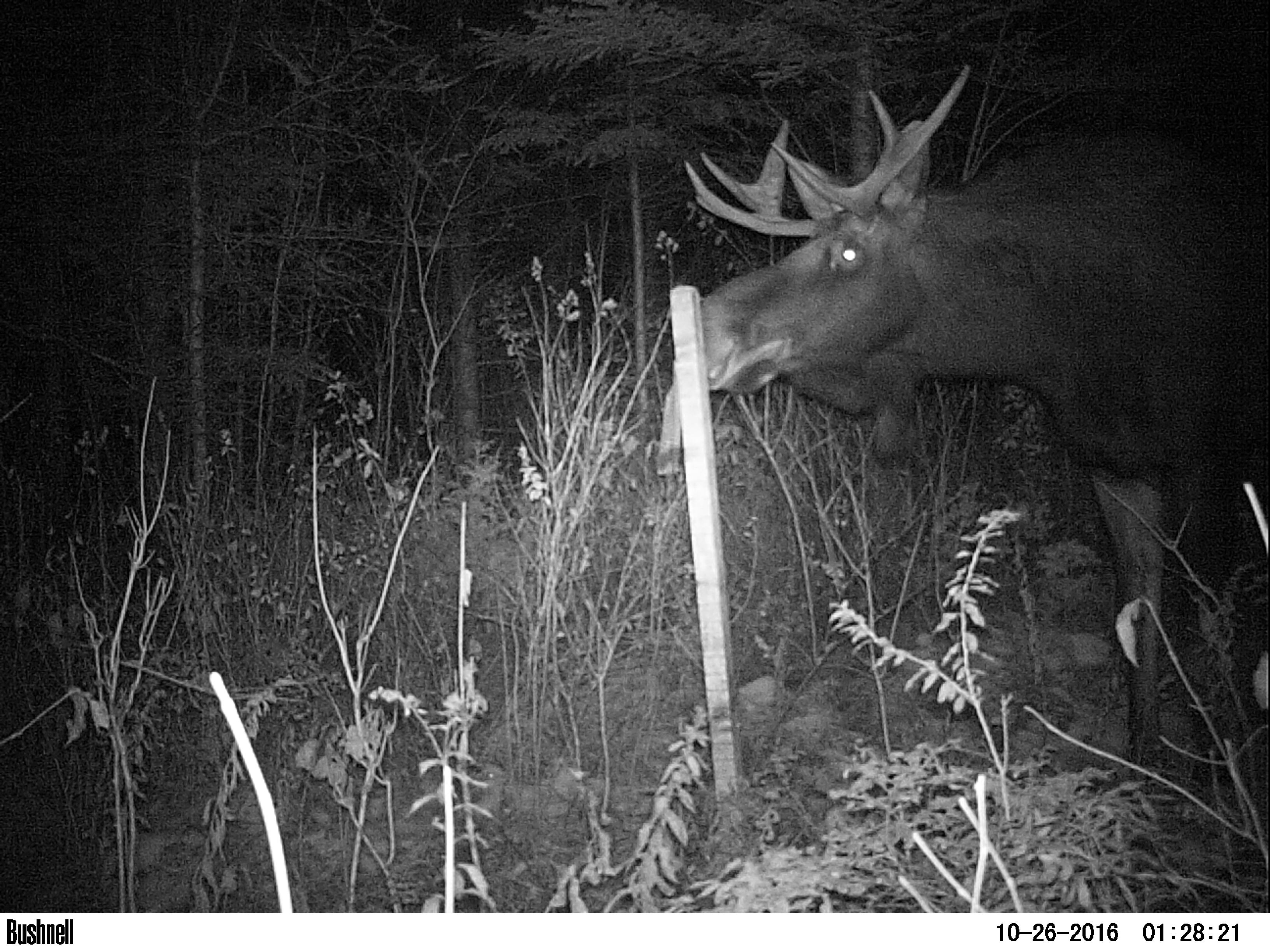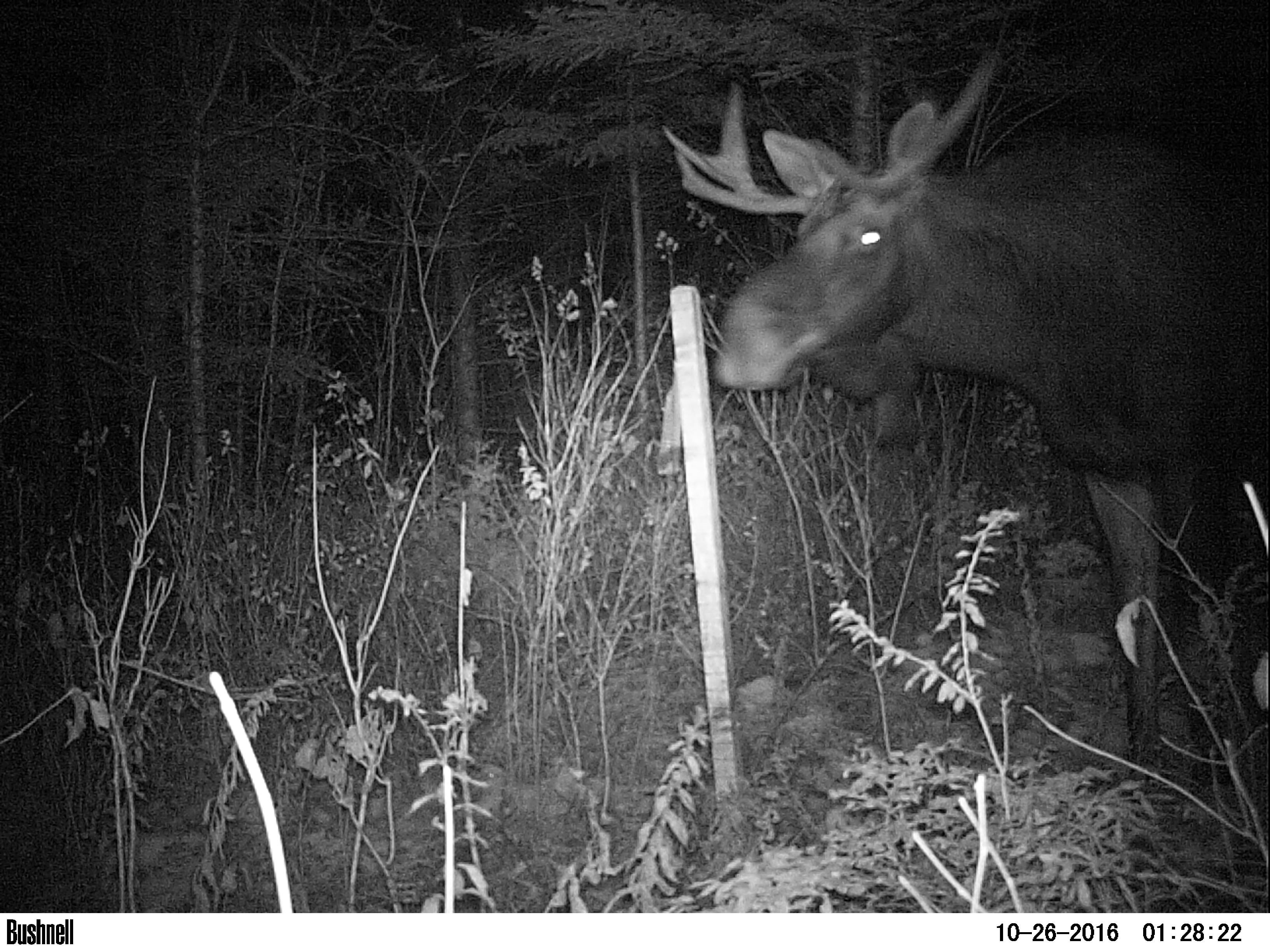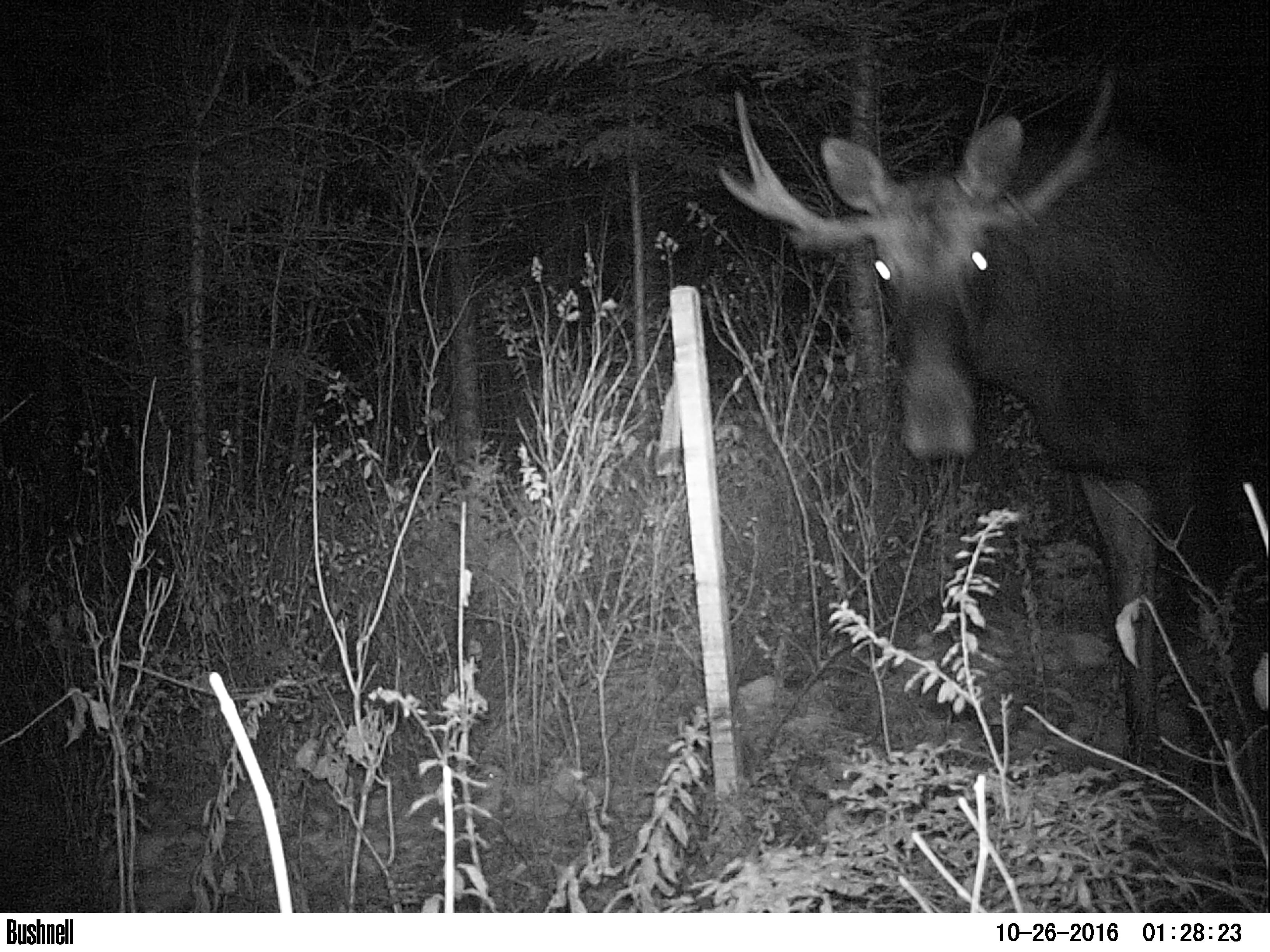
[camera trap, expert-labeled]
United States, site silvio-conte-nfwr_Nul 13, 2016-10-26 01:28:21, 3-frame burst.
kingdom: Animalia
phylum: Chordata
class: Mammalia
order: Artiodactyla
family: Cervidae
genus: Alces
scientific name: Alces alces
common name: moose